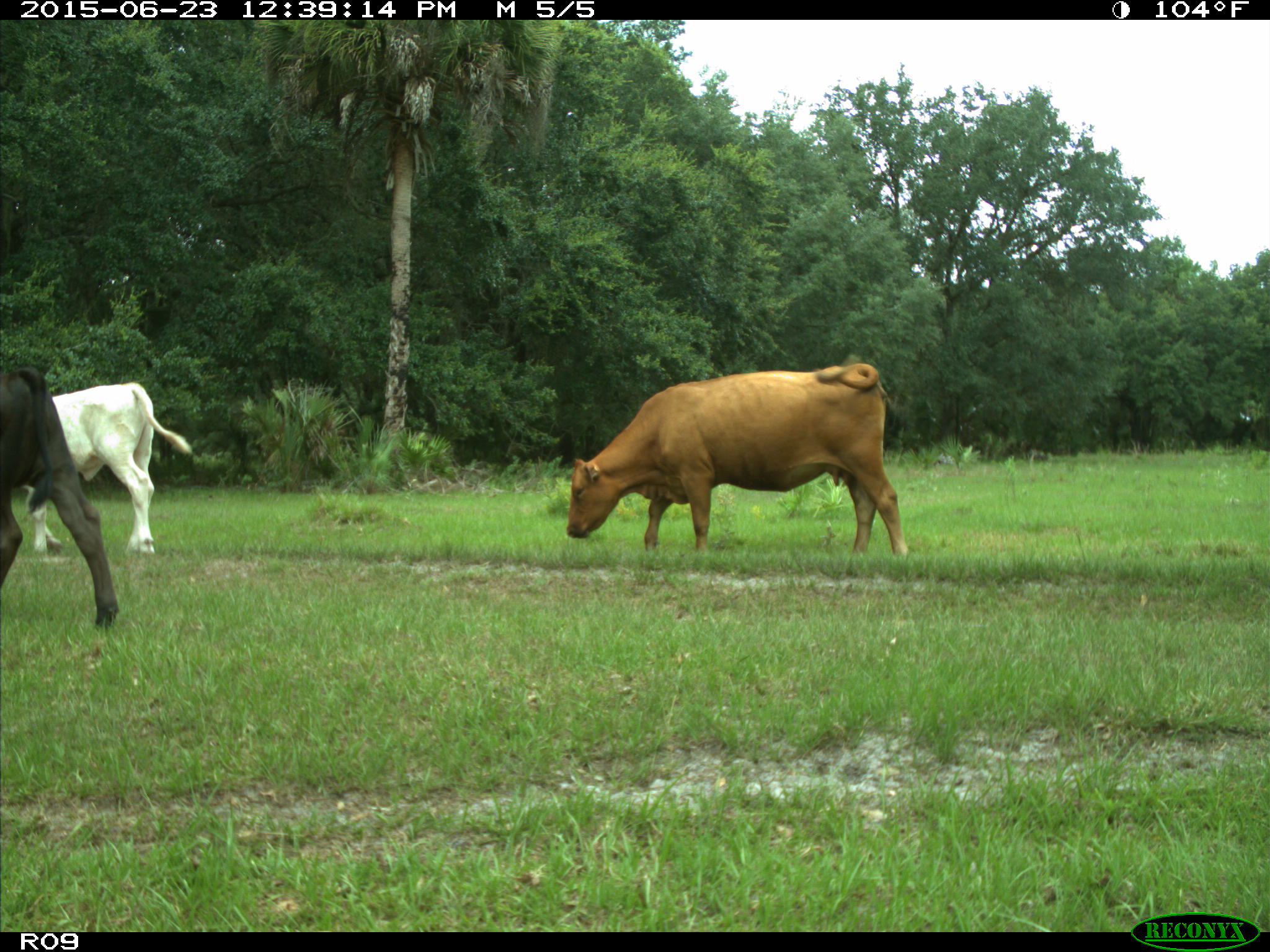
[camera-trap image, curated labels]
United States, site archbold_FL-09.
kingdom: Animalia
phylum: Chordata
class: Mammalia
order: Artiodactyla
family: Bovidae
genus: Bos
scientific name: Bos taurus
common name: domestic cow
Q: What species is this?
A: Bos taurus (domestic cow).